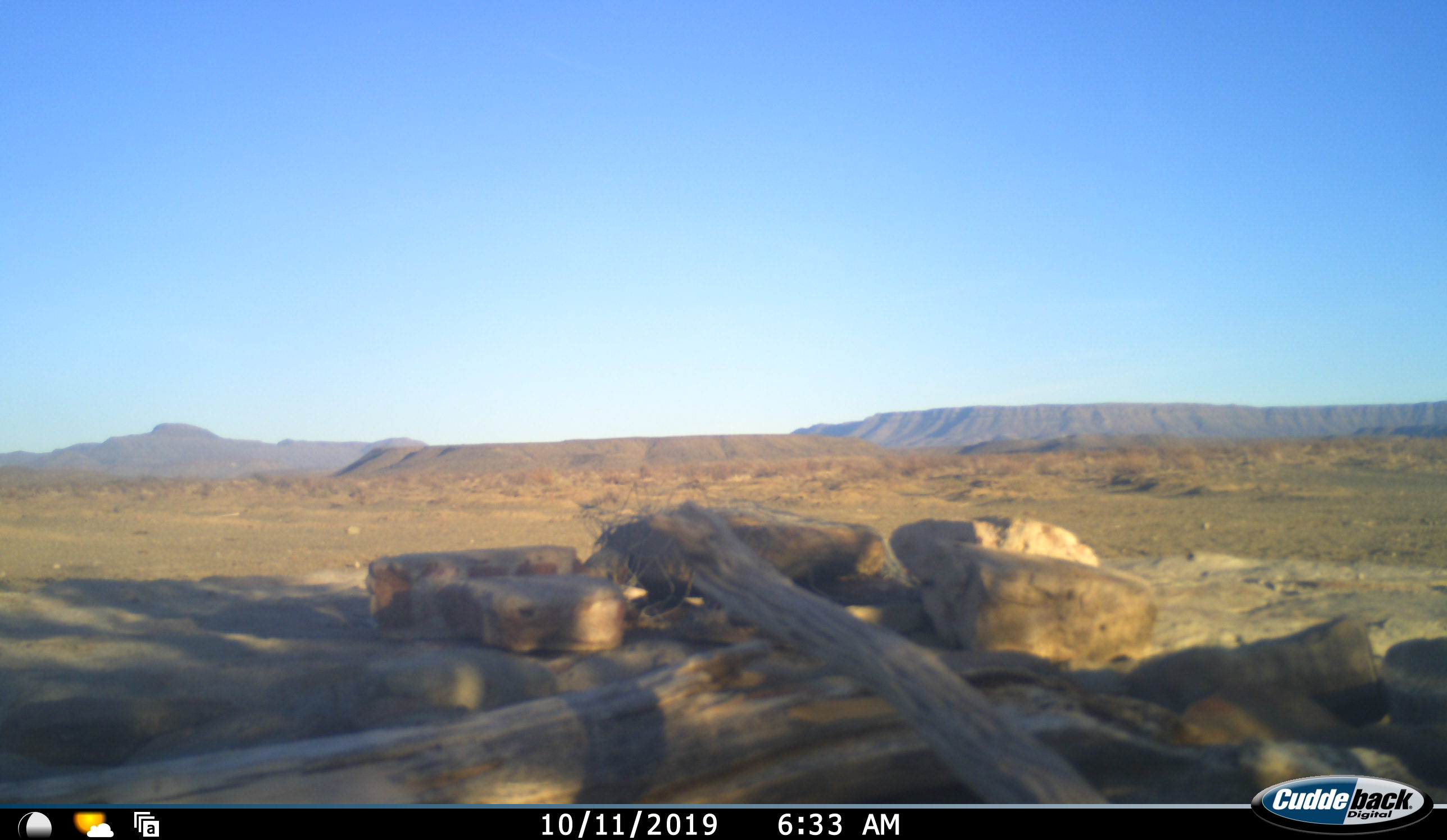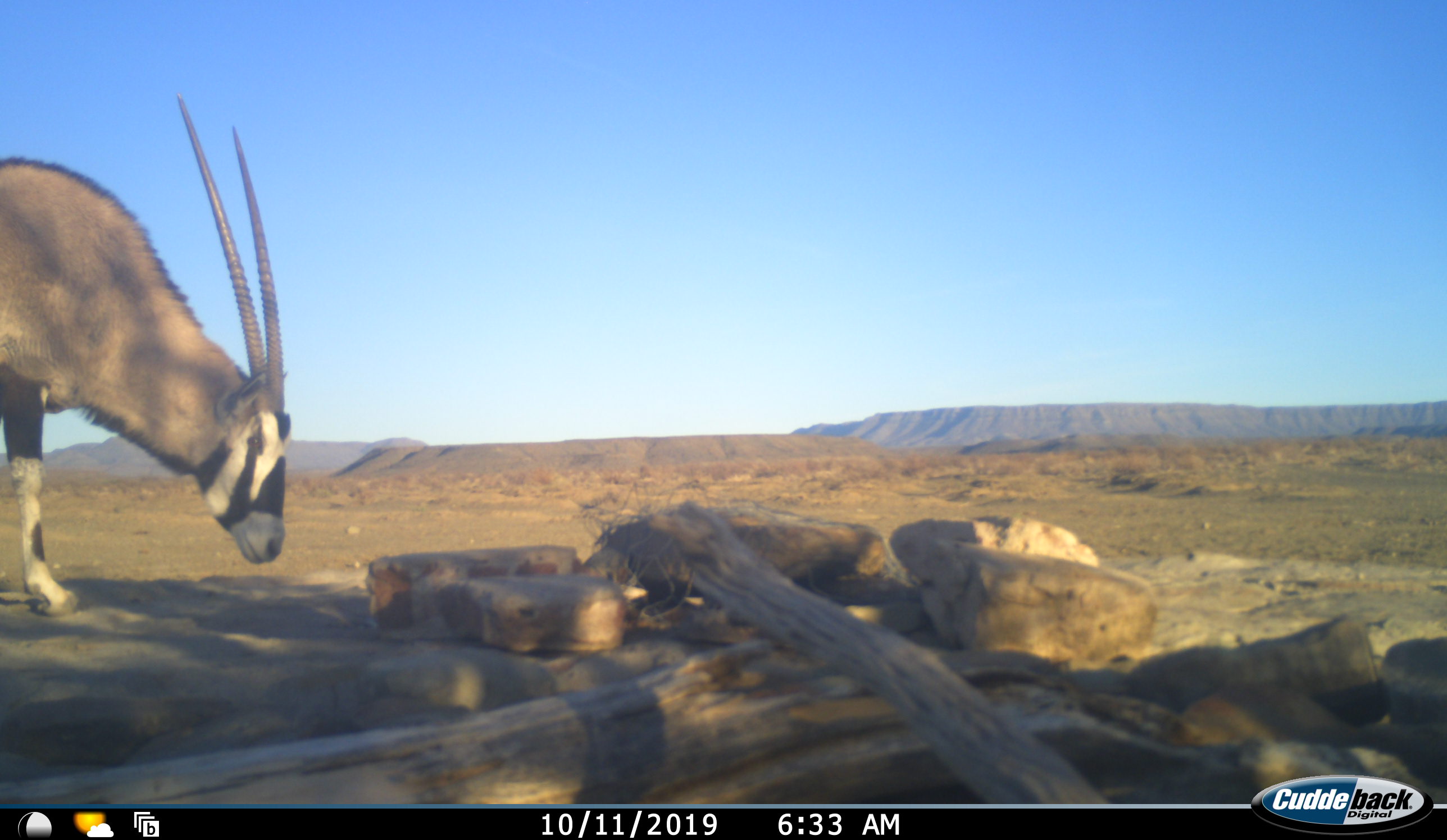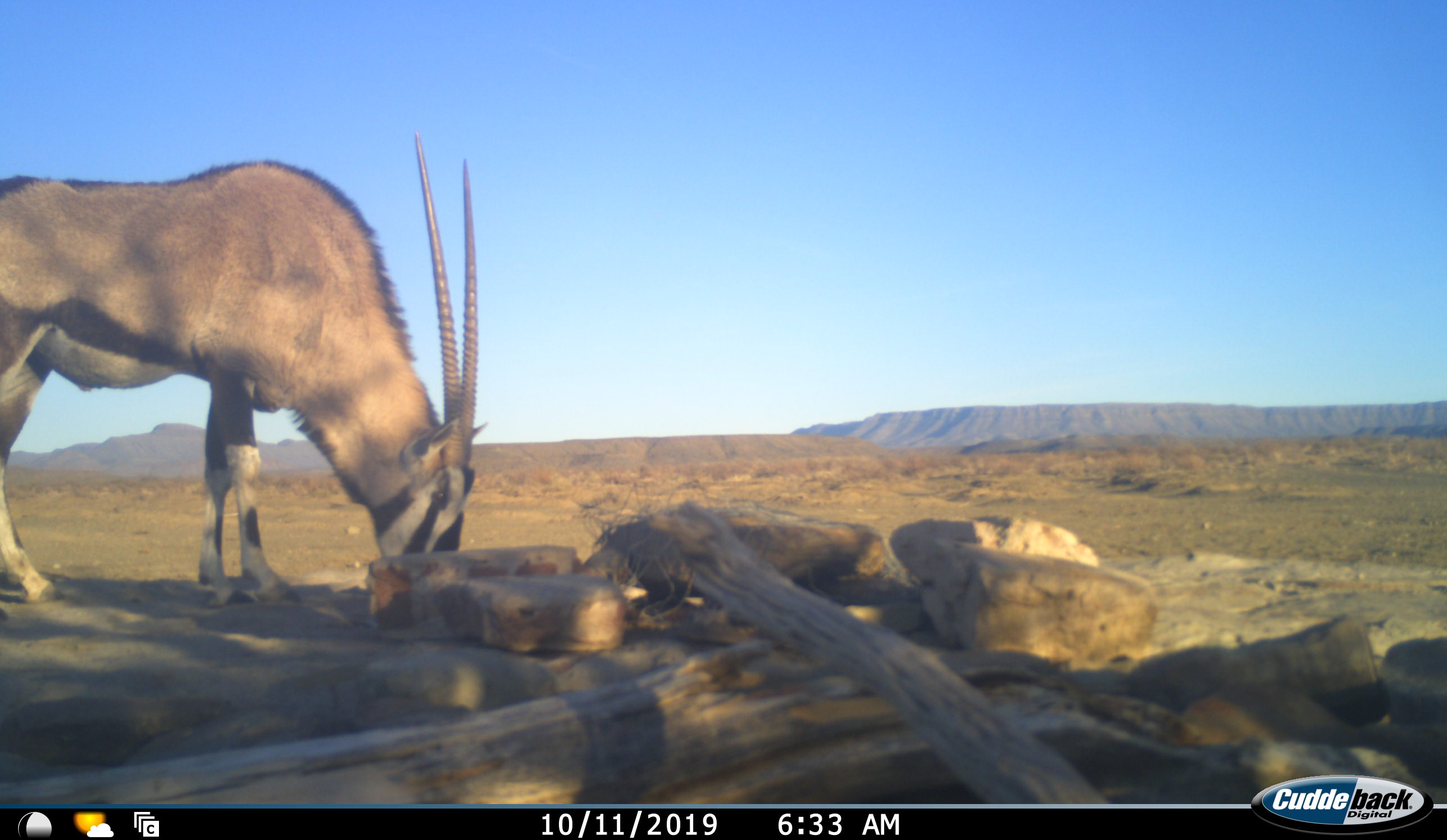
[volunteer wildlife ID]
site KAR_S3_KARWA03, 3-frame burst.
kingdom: Animalia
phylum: Chordata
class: Mammalia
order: Artiodactyla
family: Bovidae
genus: Oryx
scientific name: Oryx gazella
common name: gemsbok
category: oryx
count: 1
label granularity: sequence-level